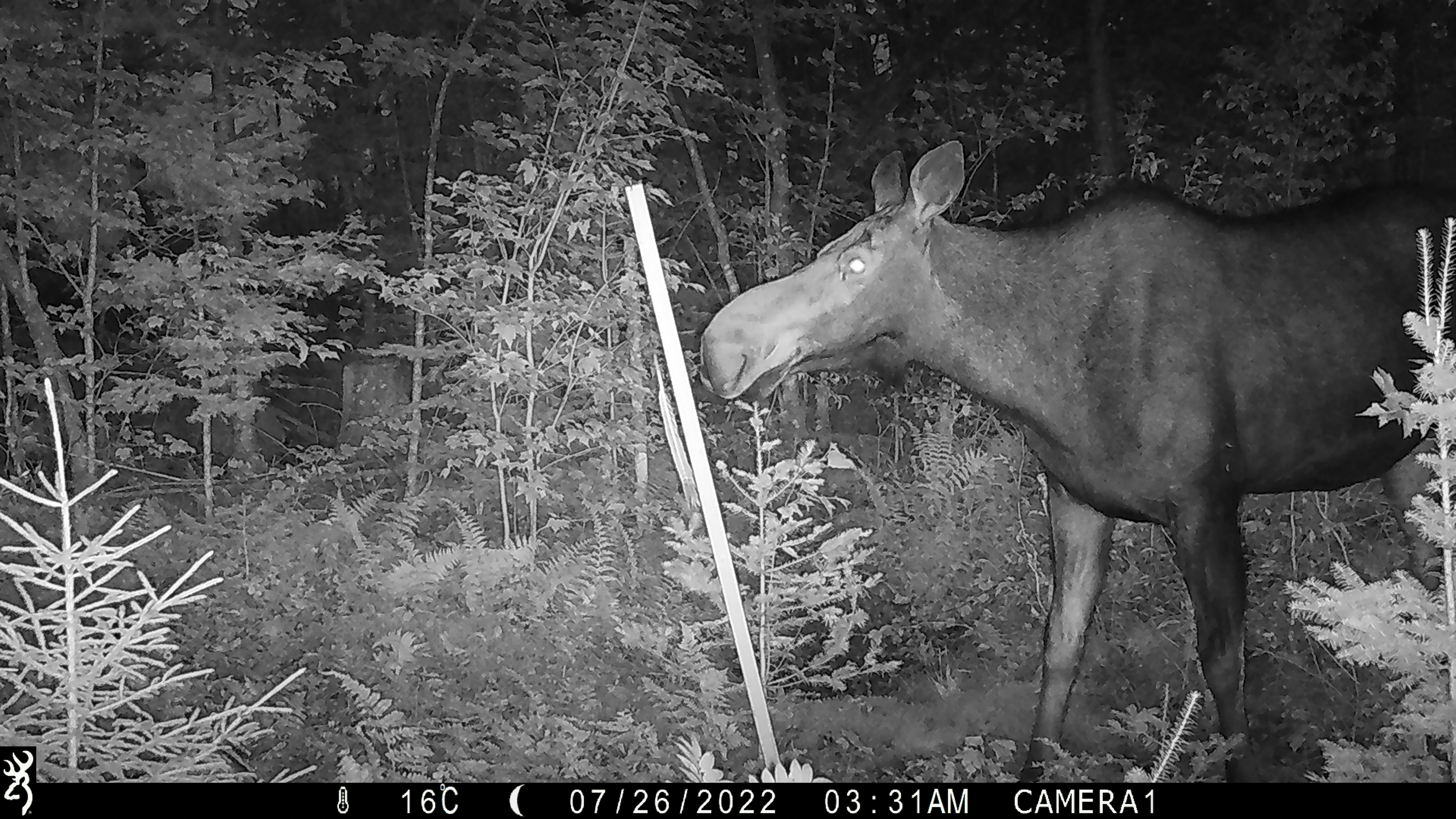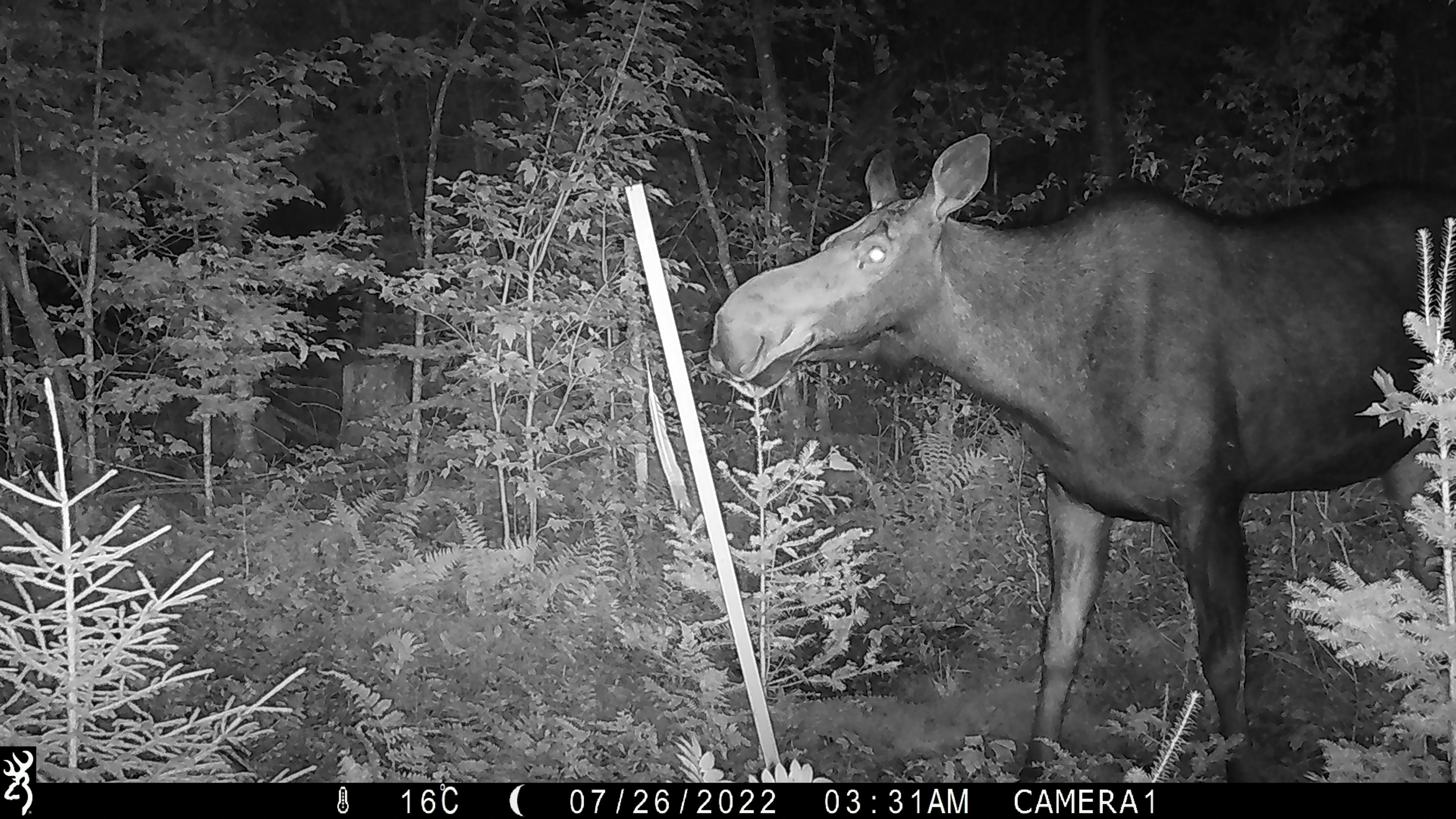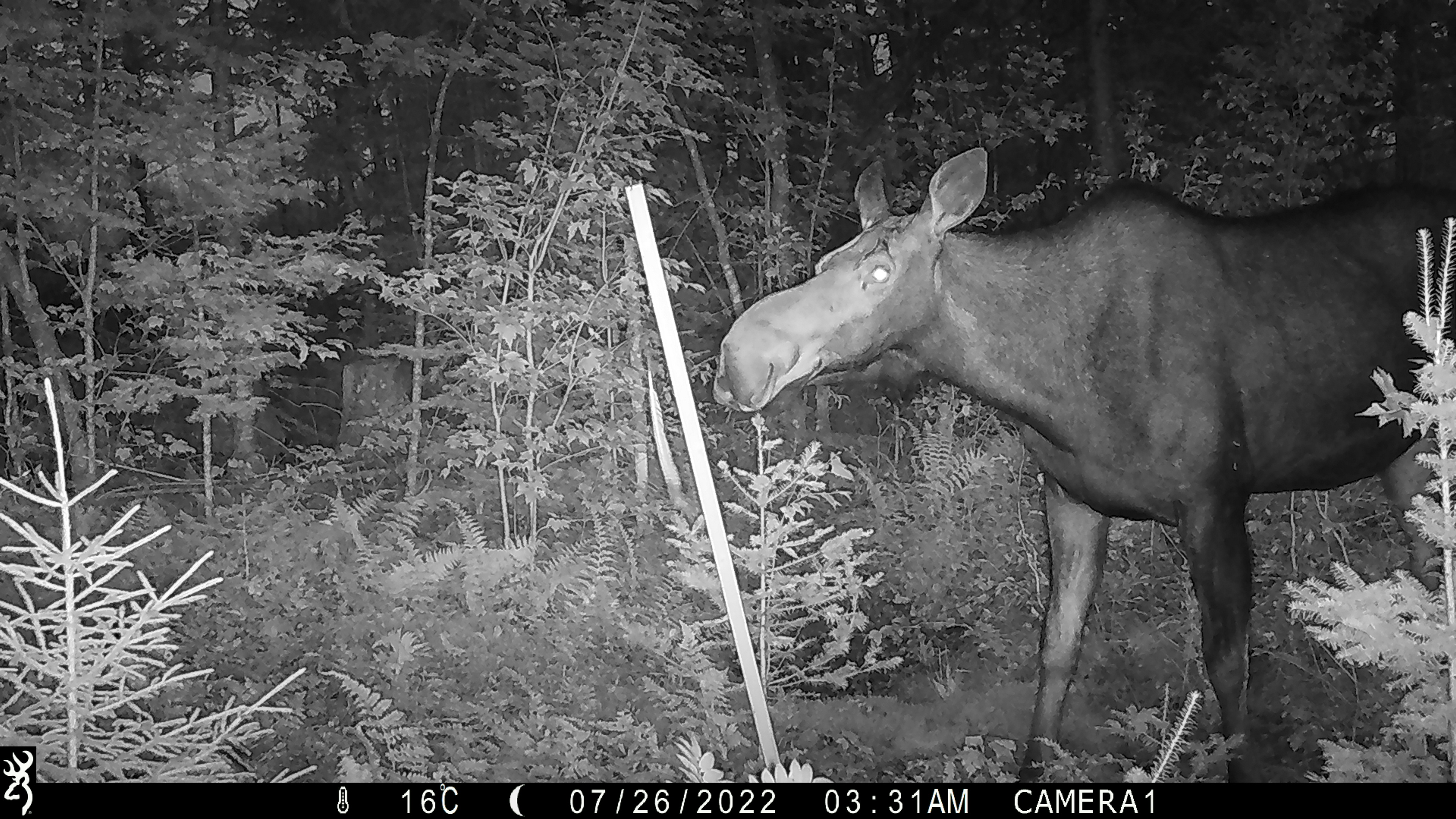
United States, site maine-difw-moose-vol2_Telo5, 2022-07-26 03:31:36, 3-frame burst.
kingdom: Animalia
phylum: Chordata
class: Mammalia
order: Artiodactyla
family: Cervidae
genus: Alces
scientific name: Alces alces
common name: moose